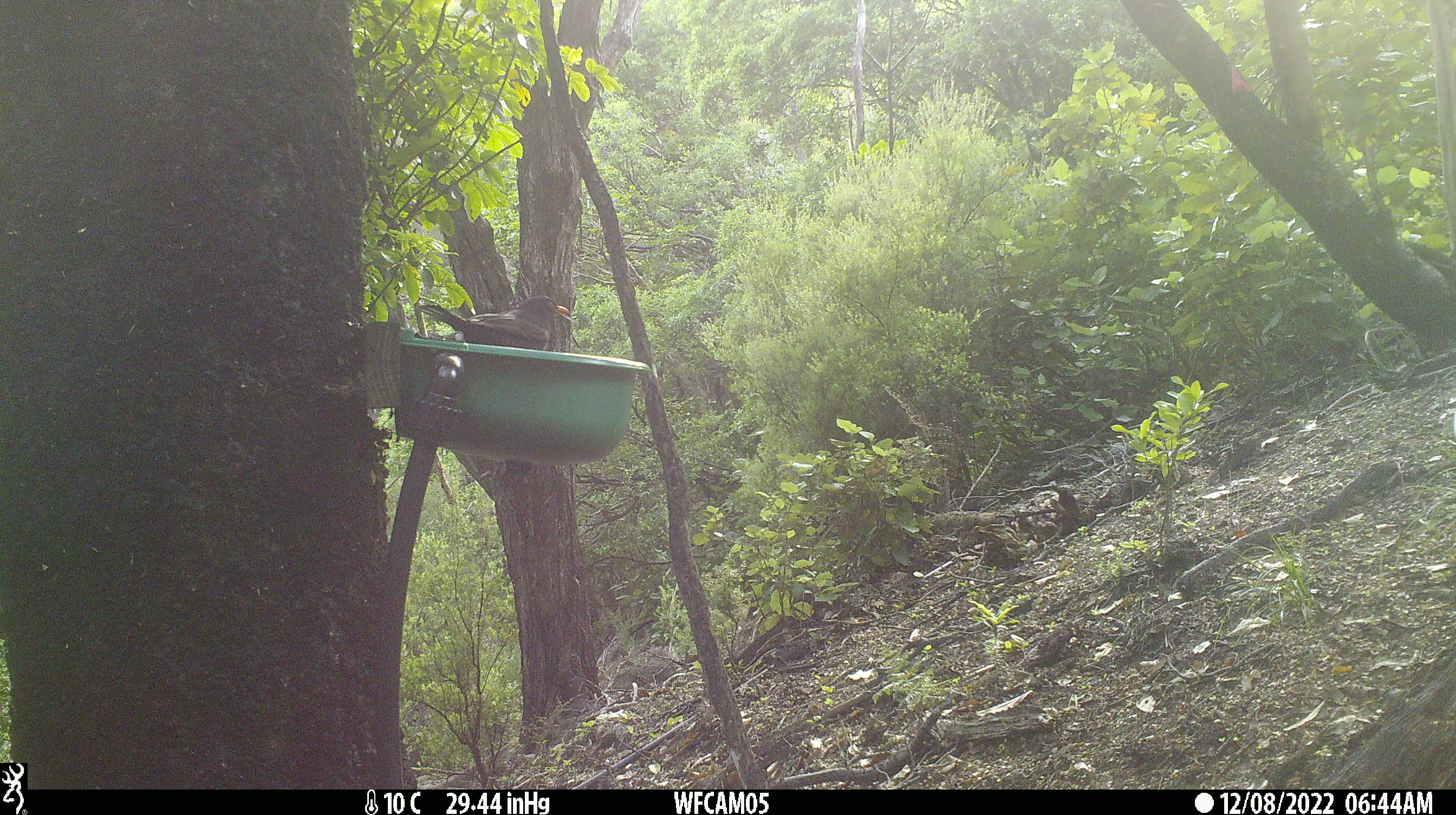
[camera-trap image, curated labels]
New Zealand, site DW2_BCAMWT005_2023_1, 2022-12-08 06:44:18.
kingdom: Animalia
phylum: Chordata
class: Aves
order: Passeriformes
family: Turdidae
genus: Turdus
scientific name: Turdus merula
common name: eurasian blackbird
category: blackbird